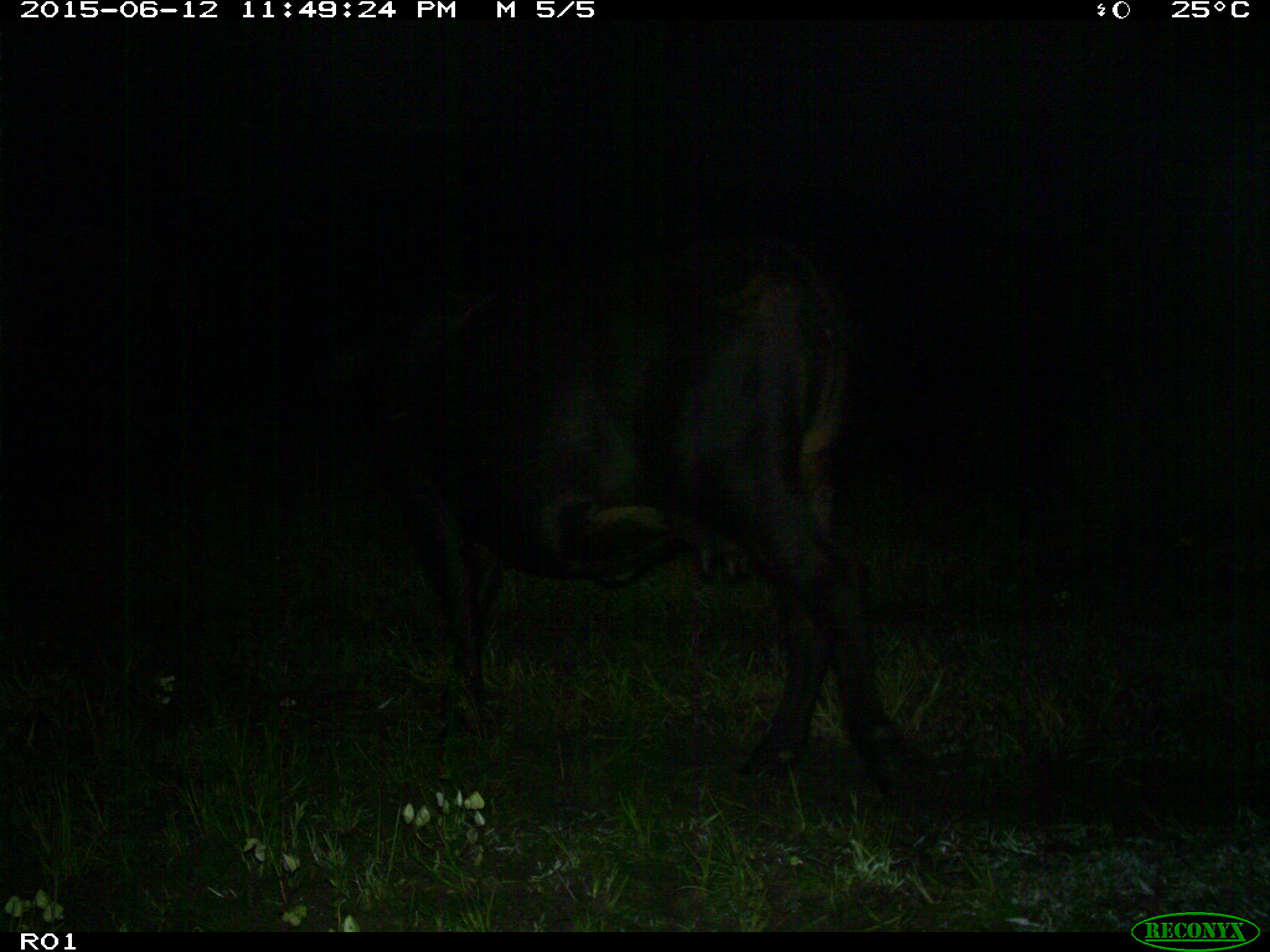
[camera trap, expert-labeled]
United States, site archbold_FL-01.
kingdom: Animalia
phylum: Chordata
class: Mammalia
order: Artiodactyla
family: Bovidae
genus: Bos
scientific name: Bos taurus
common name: domestic cow